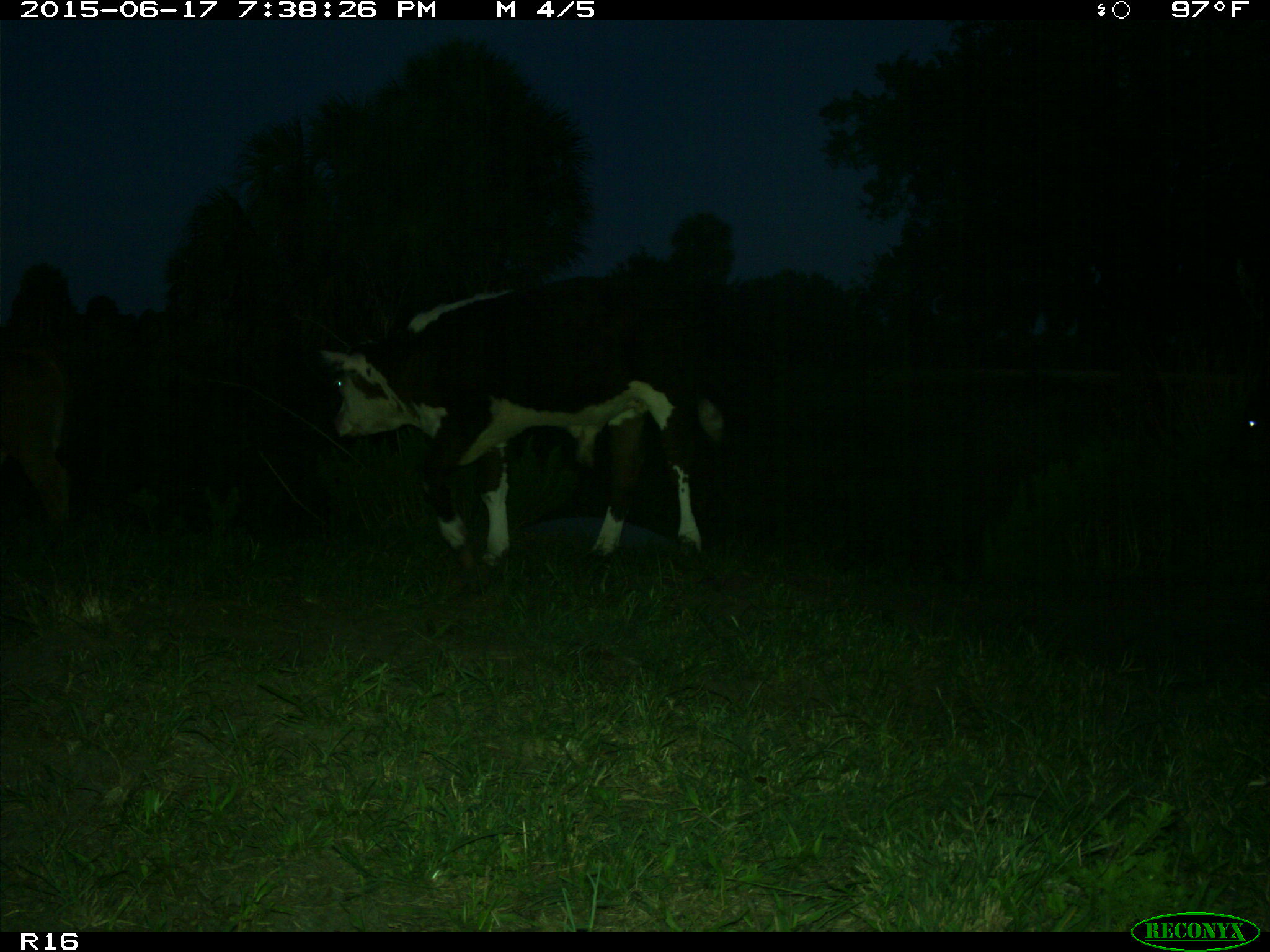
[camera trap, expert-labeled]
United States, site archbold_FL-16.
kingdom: Animalia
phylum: Chordata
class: Mammalia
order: Artiodactyla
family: Bovidae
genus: Bos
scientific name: Bos taurus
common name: domestic cow